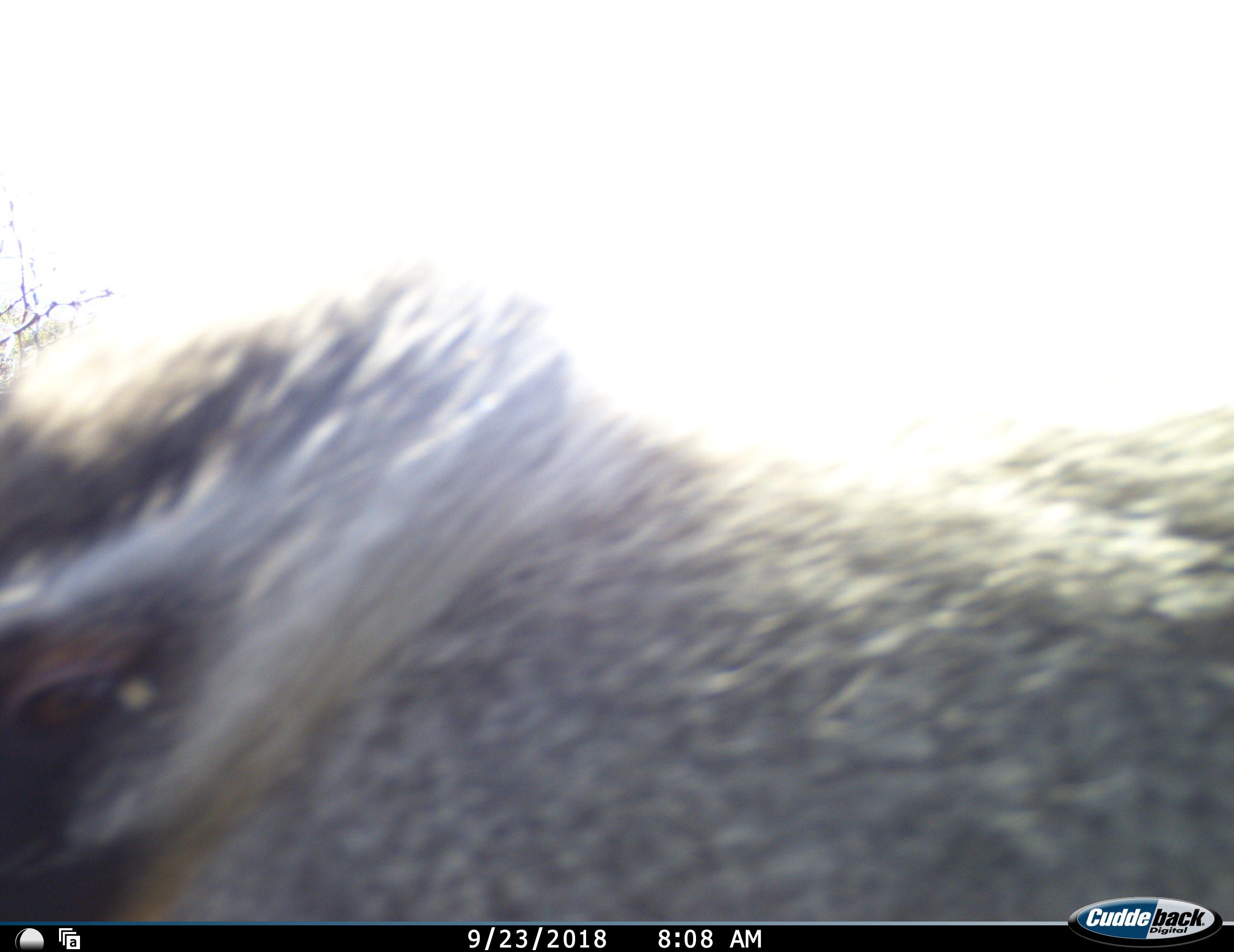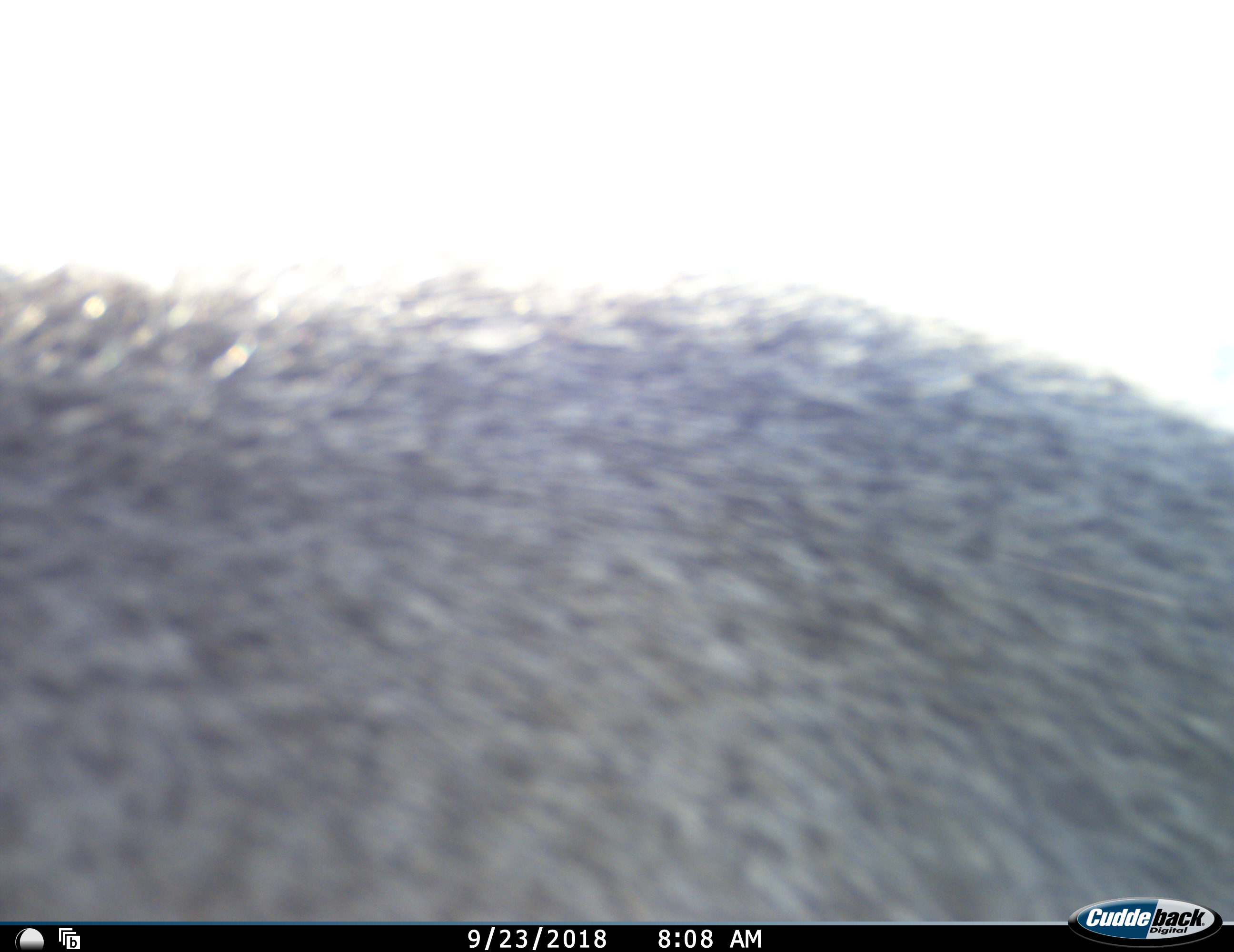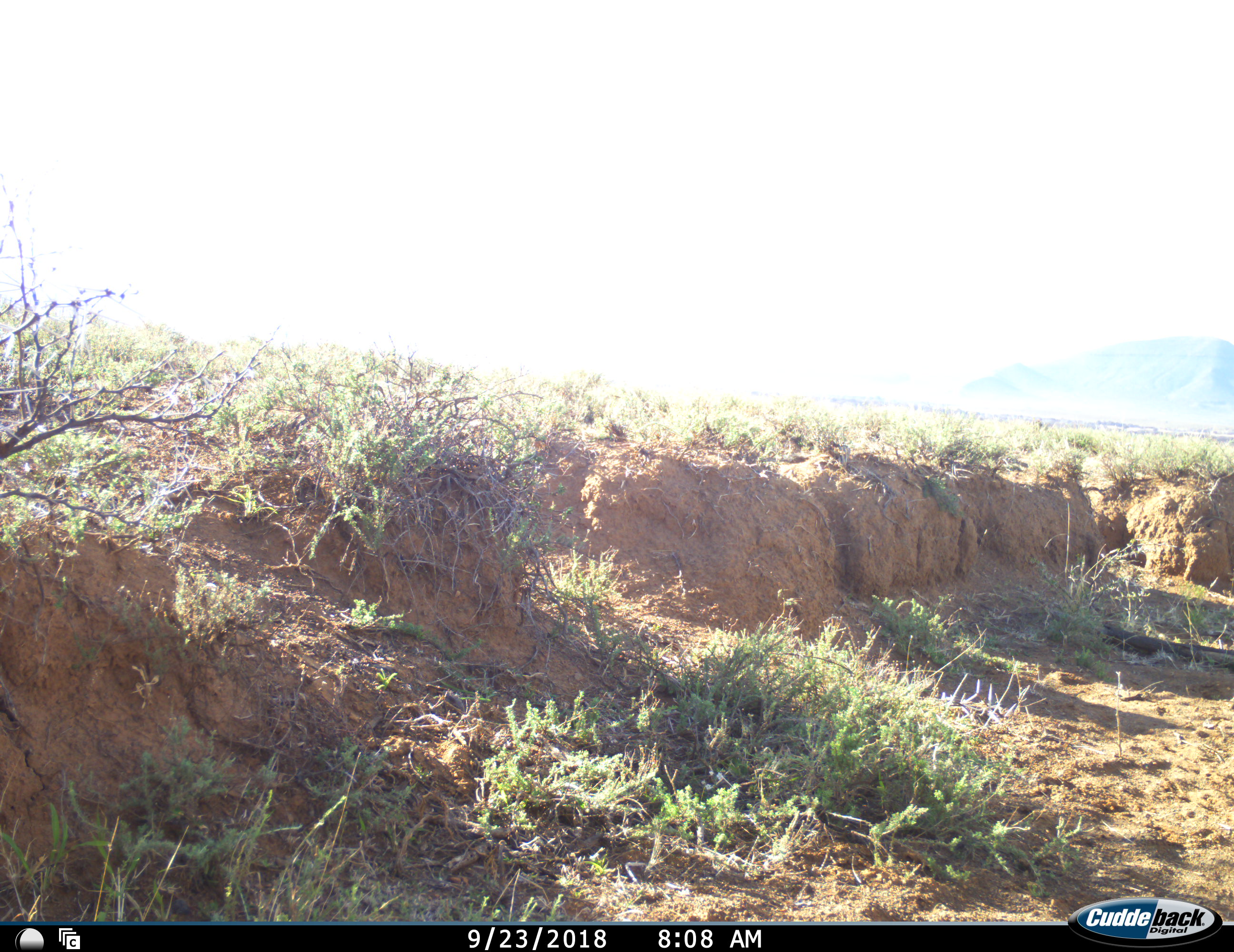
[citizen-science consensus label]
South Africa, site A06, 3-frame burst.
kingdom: Animalia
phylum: Chordata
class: Mammalia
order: Primates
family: Cercopithecidae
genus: Chlorocebus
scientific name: Chlorocebus pygerythrus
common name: vervet monkey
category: monkeyvervet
Monkeyvervet (vervet monkey) (Chlorocebus pygerythrus), count 1. Behavior (volunteer vote fractions): standing 0%, resting 0%, moving 100%, interacting 14%. Young present (vote fraction): 0%. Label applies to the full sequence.